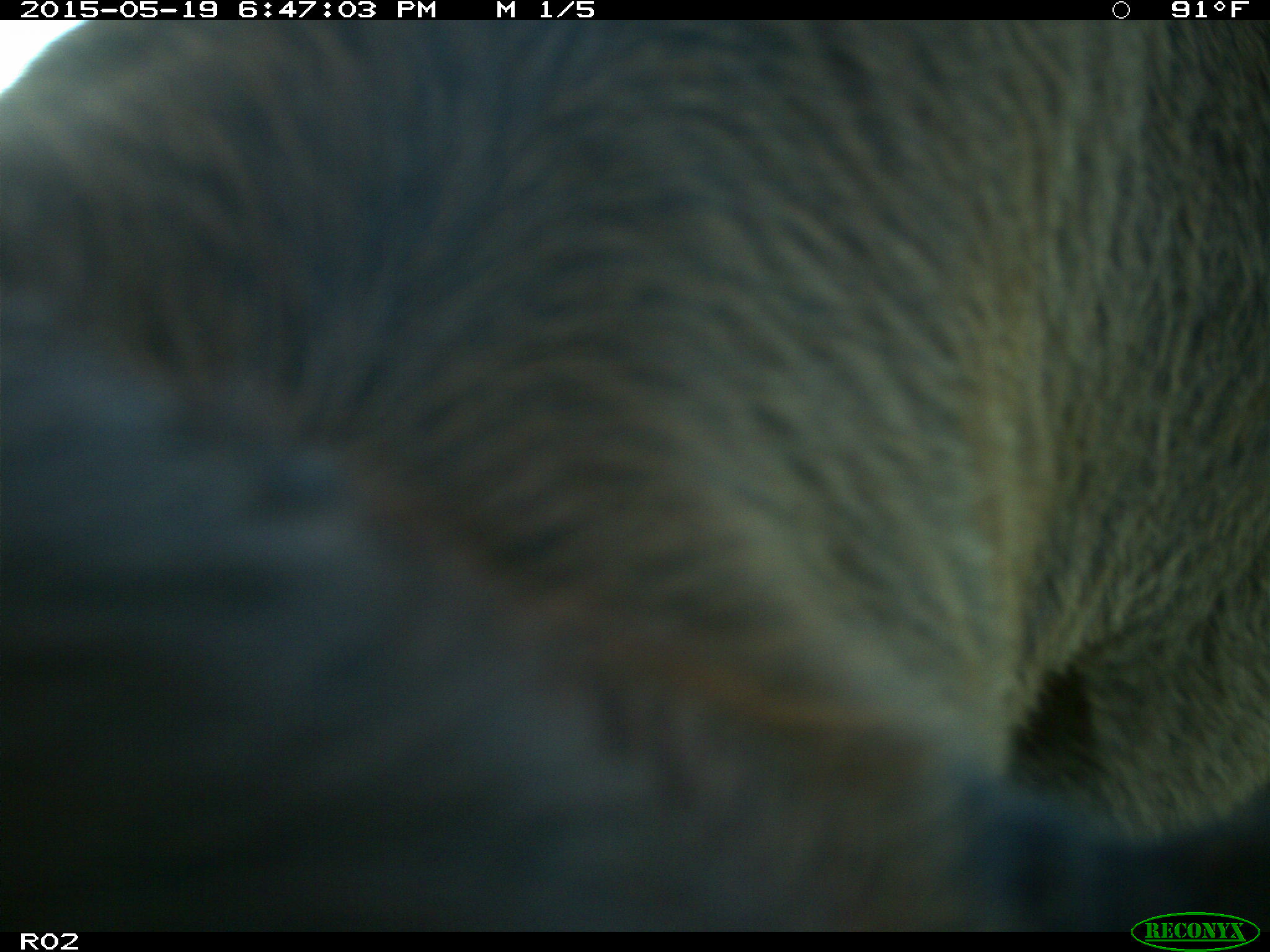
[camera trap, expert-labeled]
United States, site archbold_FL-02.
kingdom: Animalia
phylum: Chordata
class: Mammalia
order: Artiodactyla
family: Bovidae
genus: Bos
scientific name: Bos taurus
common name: domestic cow